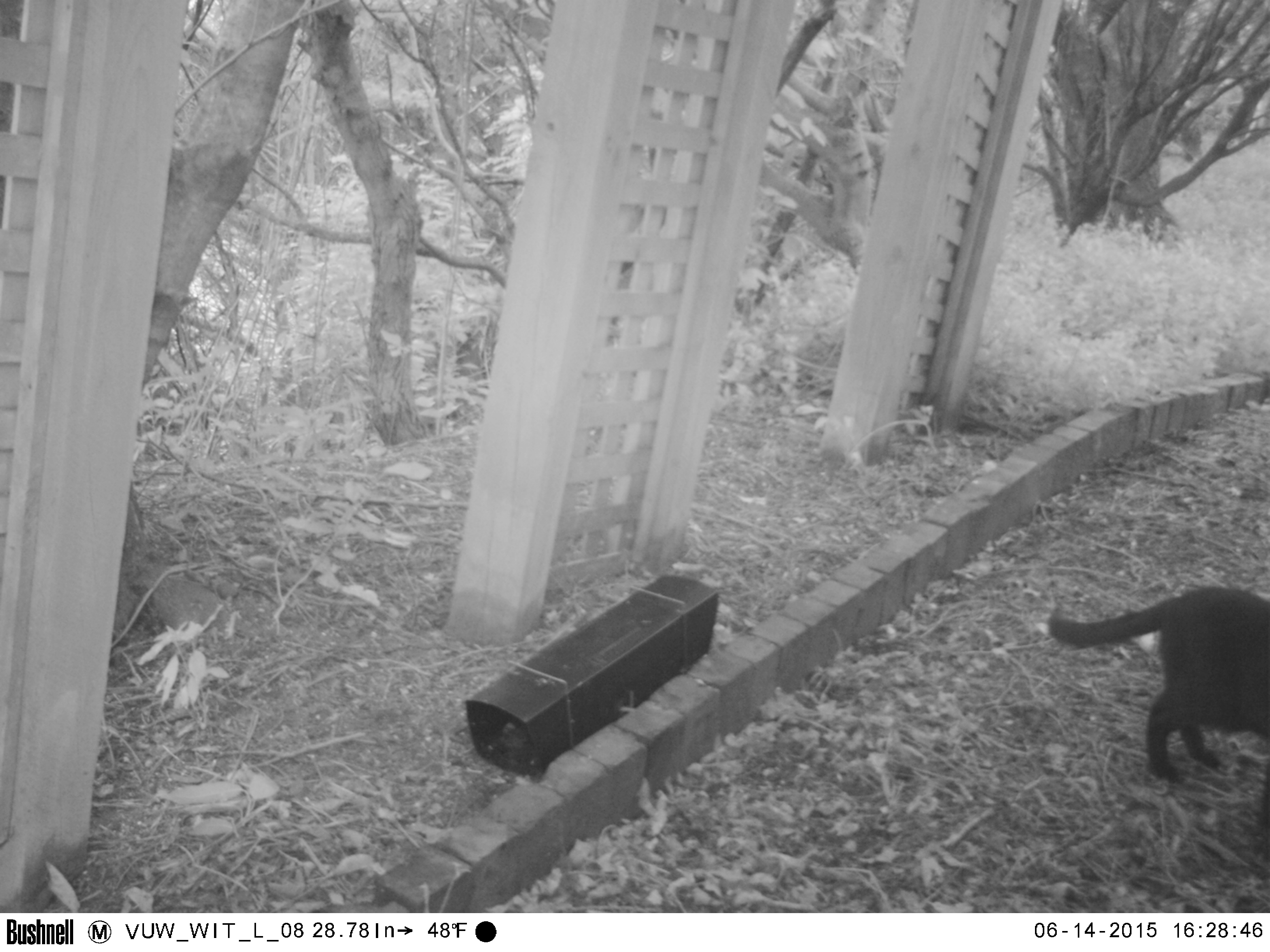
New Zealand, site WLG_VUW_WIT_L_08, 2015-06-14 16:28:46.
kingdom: Animalia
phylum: Chordata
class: Mammalia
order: Carnivora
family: Felidae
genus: Felis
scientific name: Felis catus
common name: domestic cat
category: cat